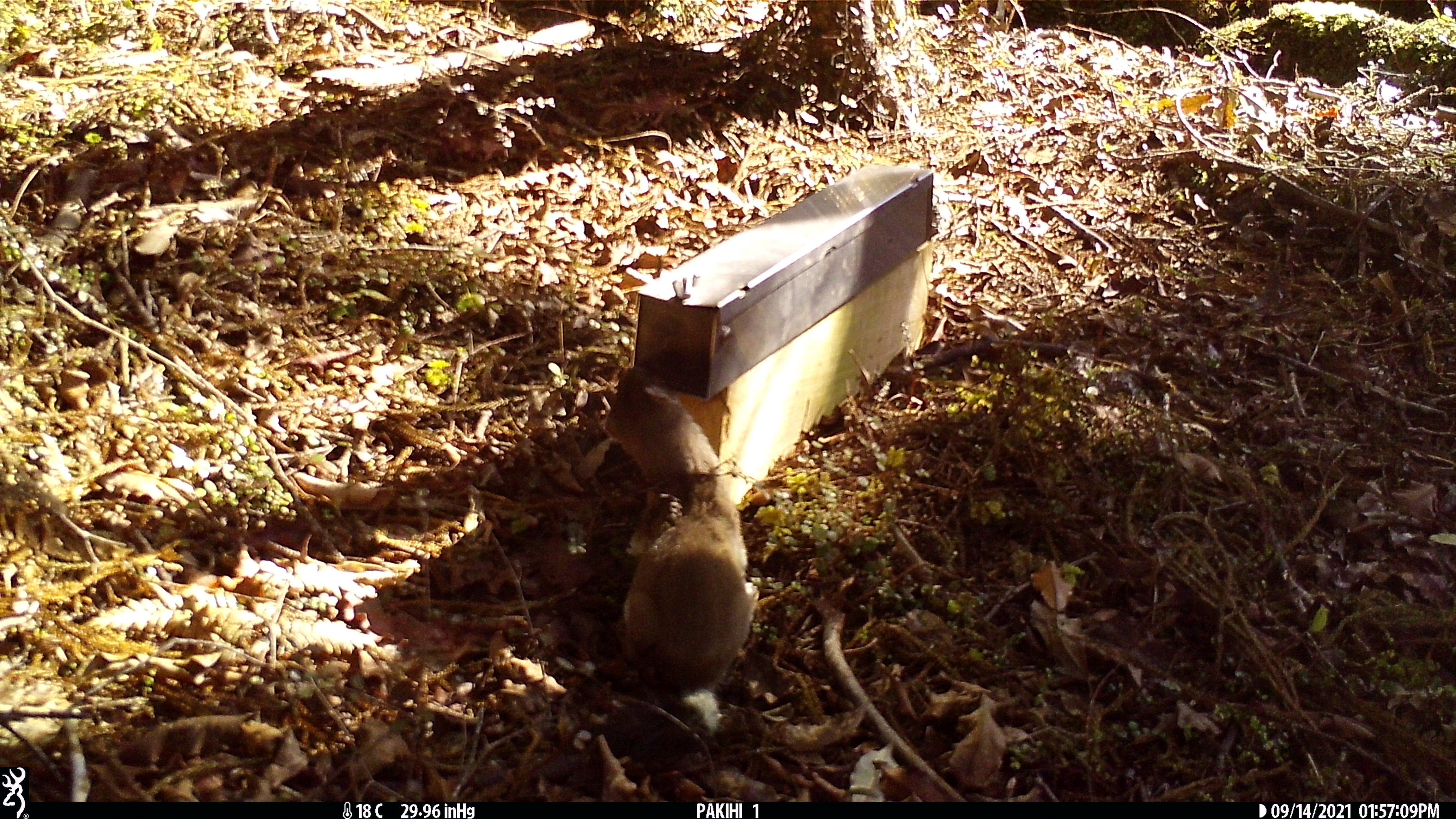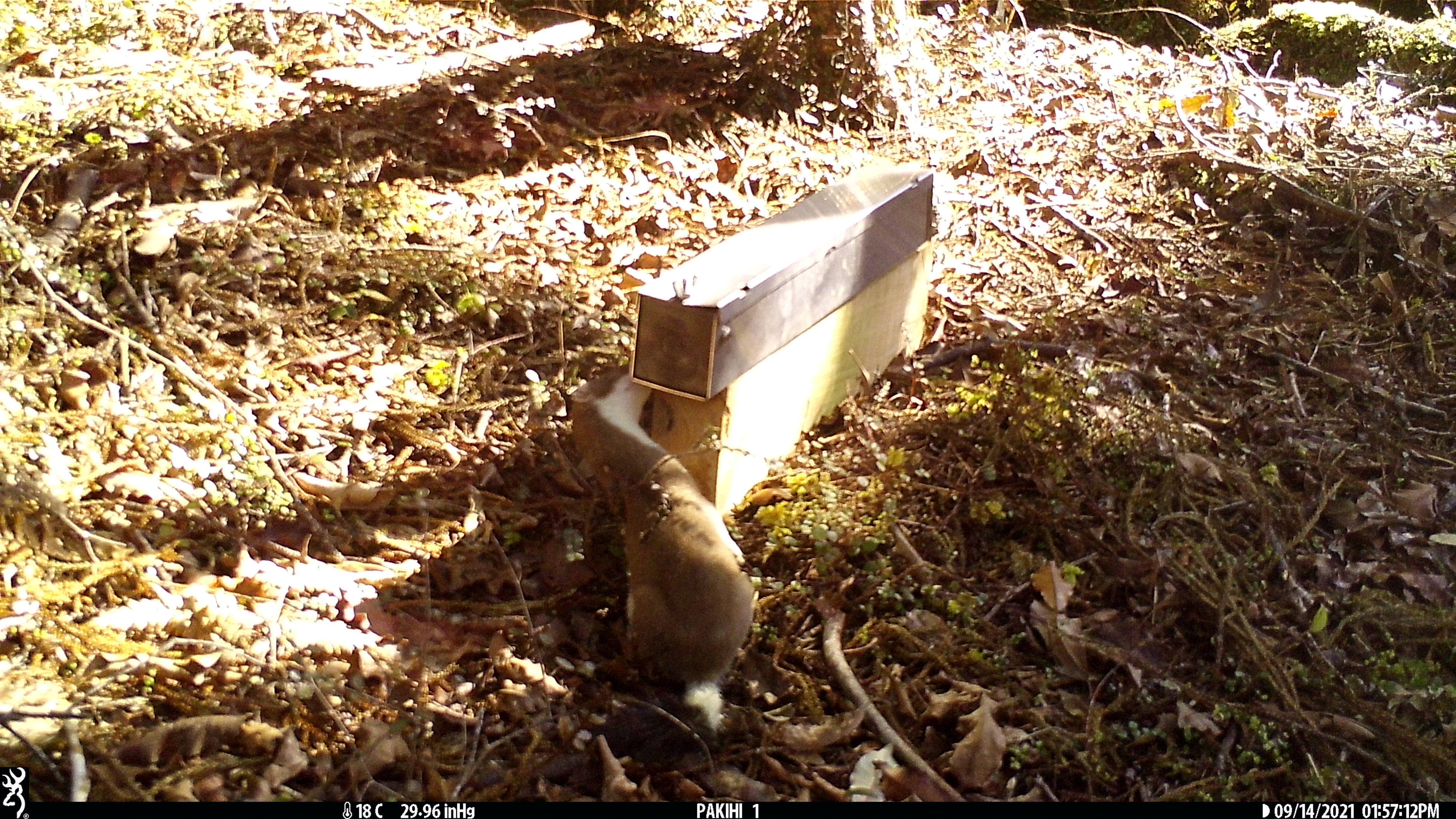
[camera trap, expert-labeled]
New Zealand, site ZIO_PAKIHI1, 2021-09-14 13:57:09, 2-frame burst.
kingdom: Animalia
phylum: Chordata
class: Mammalia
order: Carnivora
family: Mustelidae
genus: Mustela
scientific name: Mustela erminea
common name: stoat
Stoat (Mustela erminea).